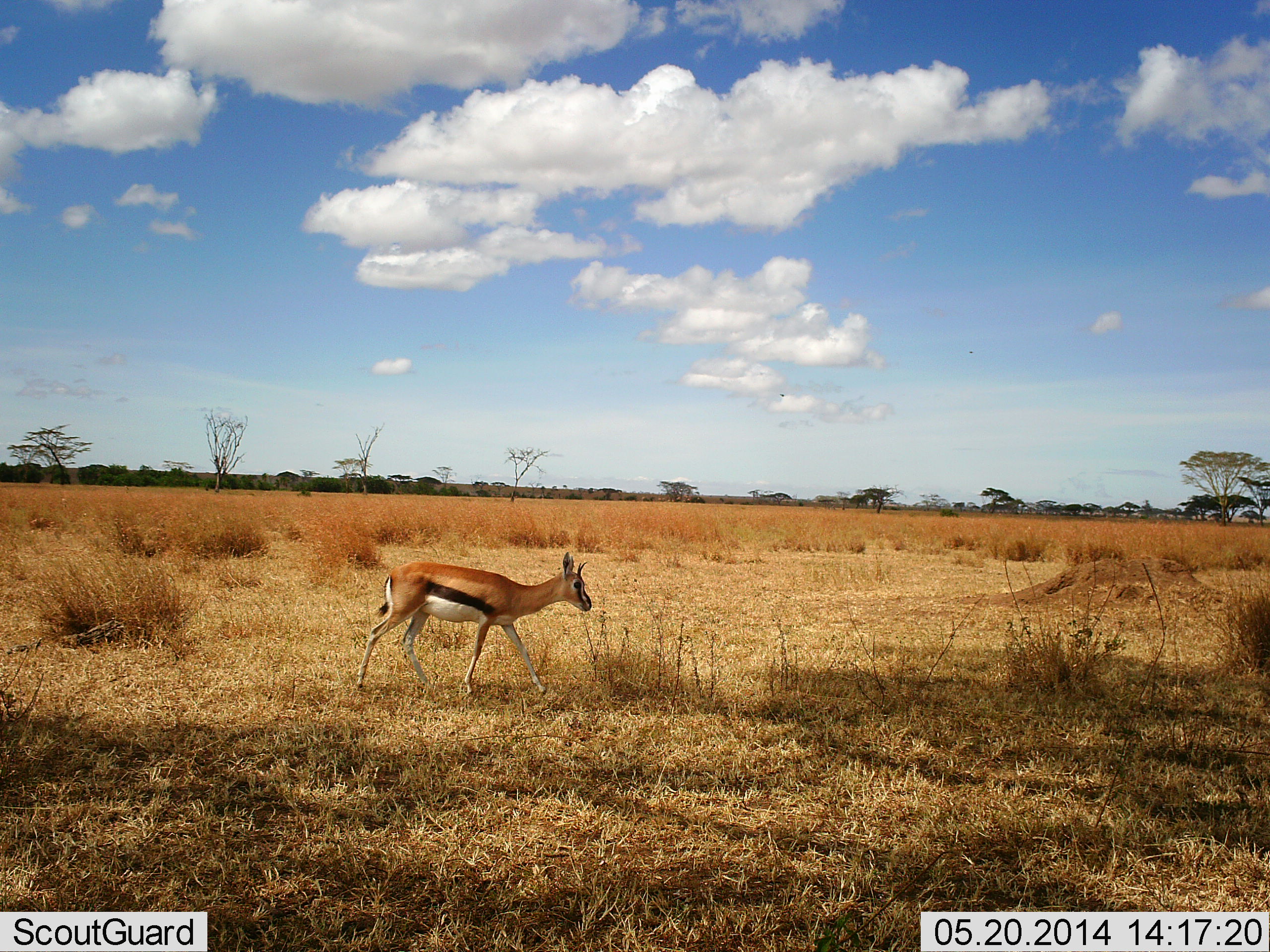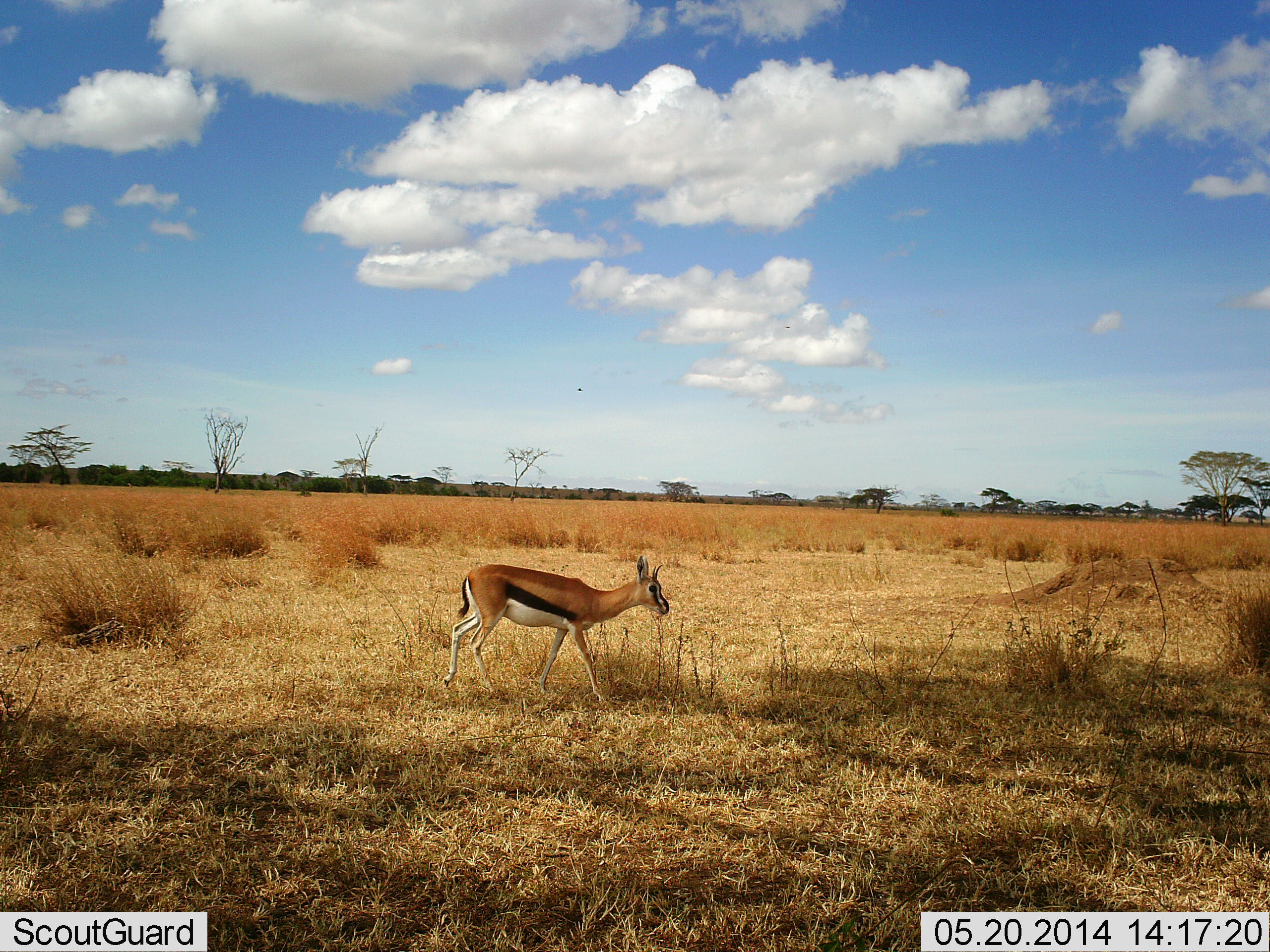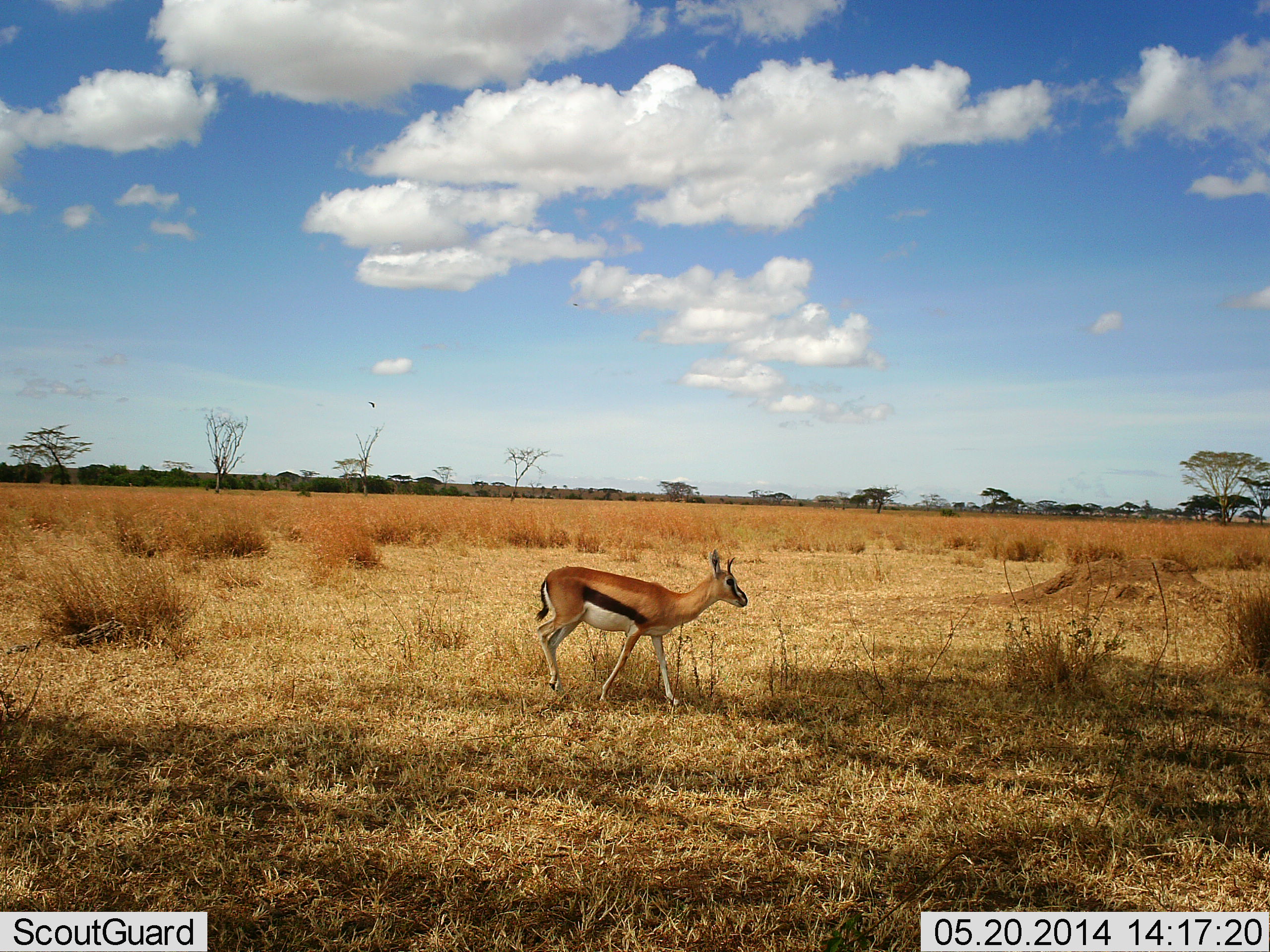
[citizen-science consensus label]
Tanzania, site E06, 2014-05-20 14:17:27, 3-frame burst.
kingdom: Animalia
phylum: Chordata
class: Mammalia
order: Artiodactyla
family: Bovidae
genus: Eudorcas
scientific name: Eudorcas thomsonii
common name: thomson's gazelle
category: gazellethomsons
Gazellethomsons (thomson's gazelle) (Eudorcas thomsonii), count 1. Behavior (volunteer vote fractions): standing 0%, resting 0%, moving 100%, interacting 0%. Young present (vote fraction): 0%. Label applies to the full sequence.